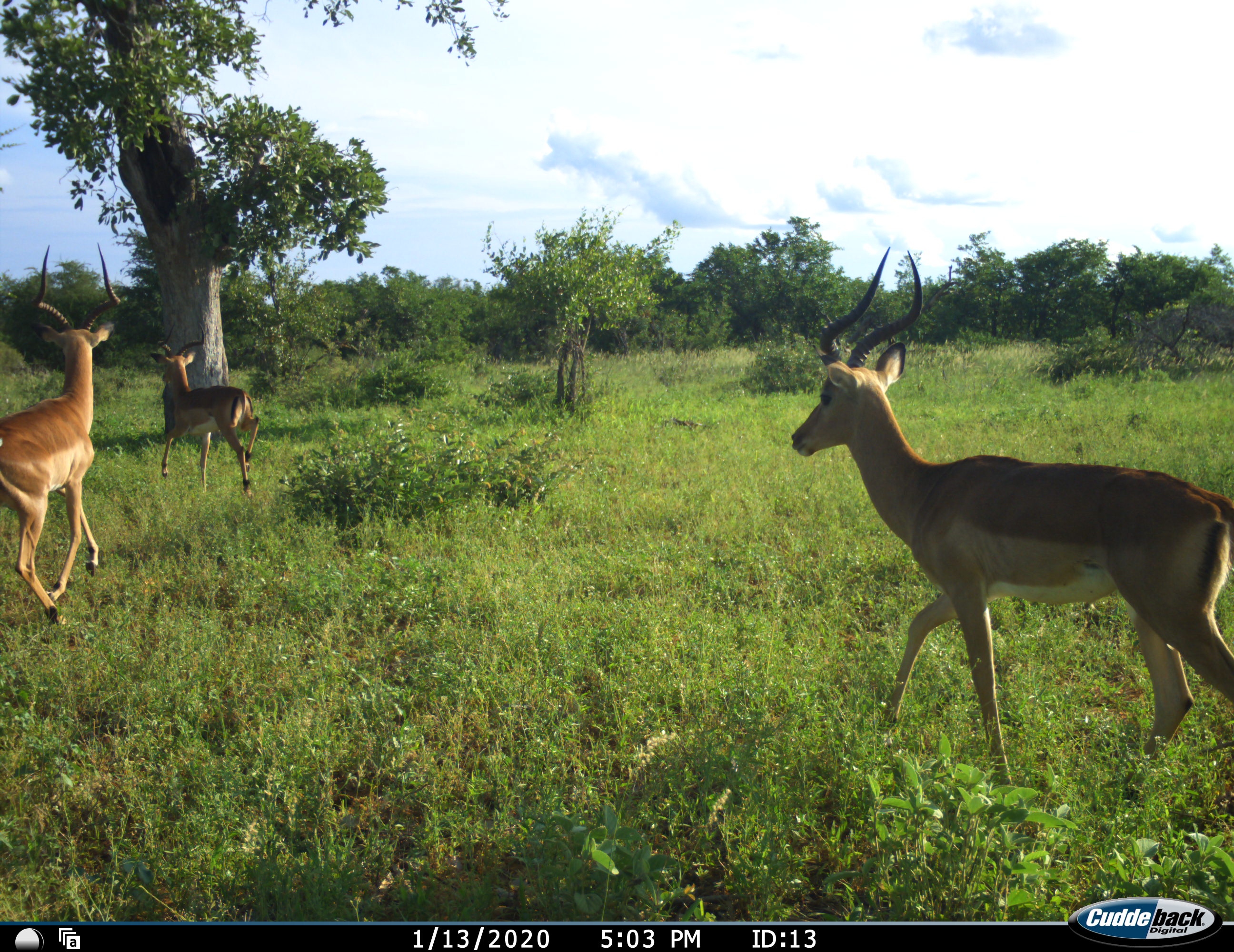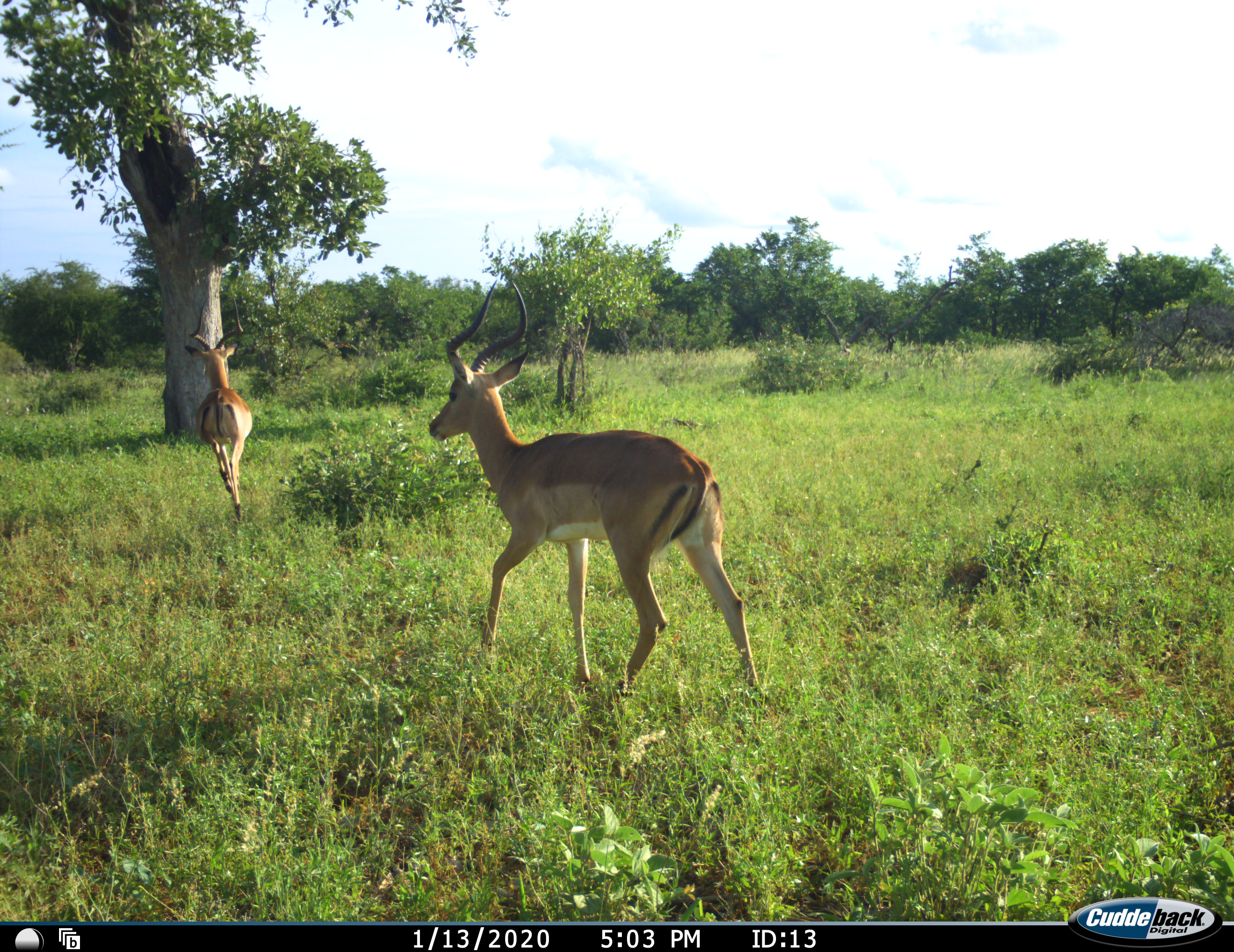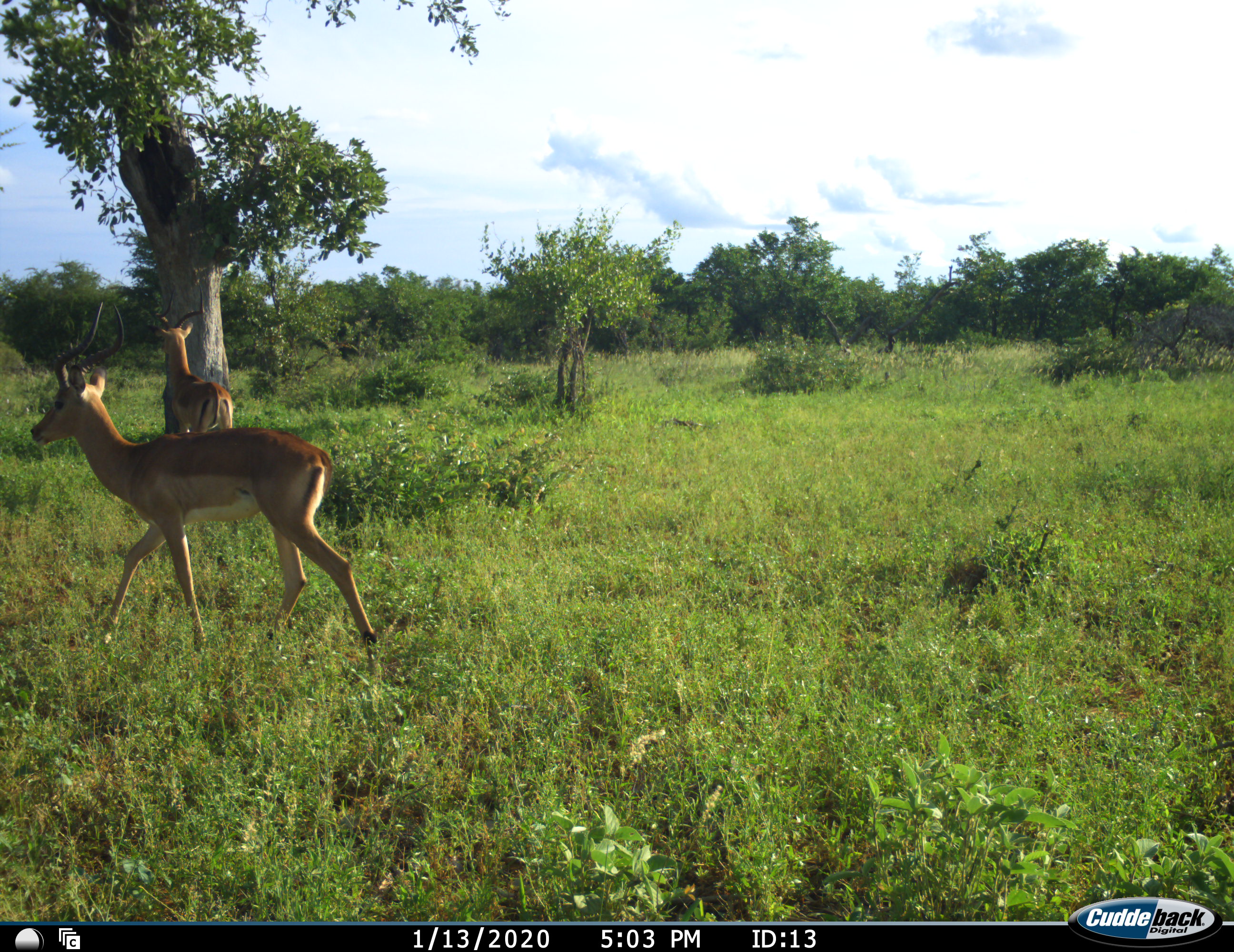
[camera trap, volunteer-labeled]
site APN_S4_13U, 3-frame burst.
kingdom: Animalia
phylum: Chordata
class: Mammalia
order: Artiodactyla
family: Bovidae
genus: Aepyceros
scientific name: Aepyceros melampus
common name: impala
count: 3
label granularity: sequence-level